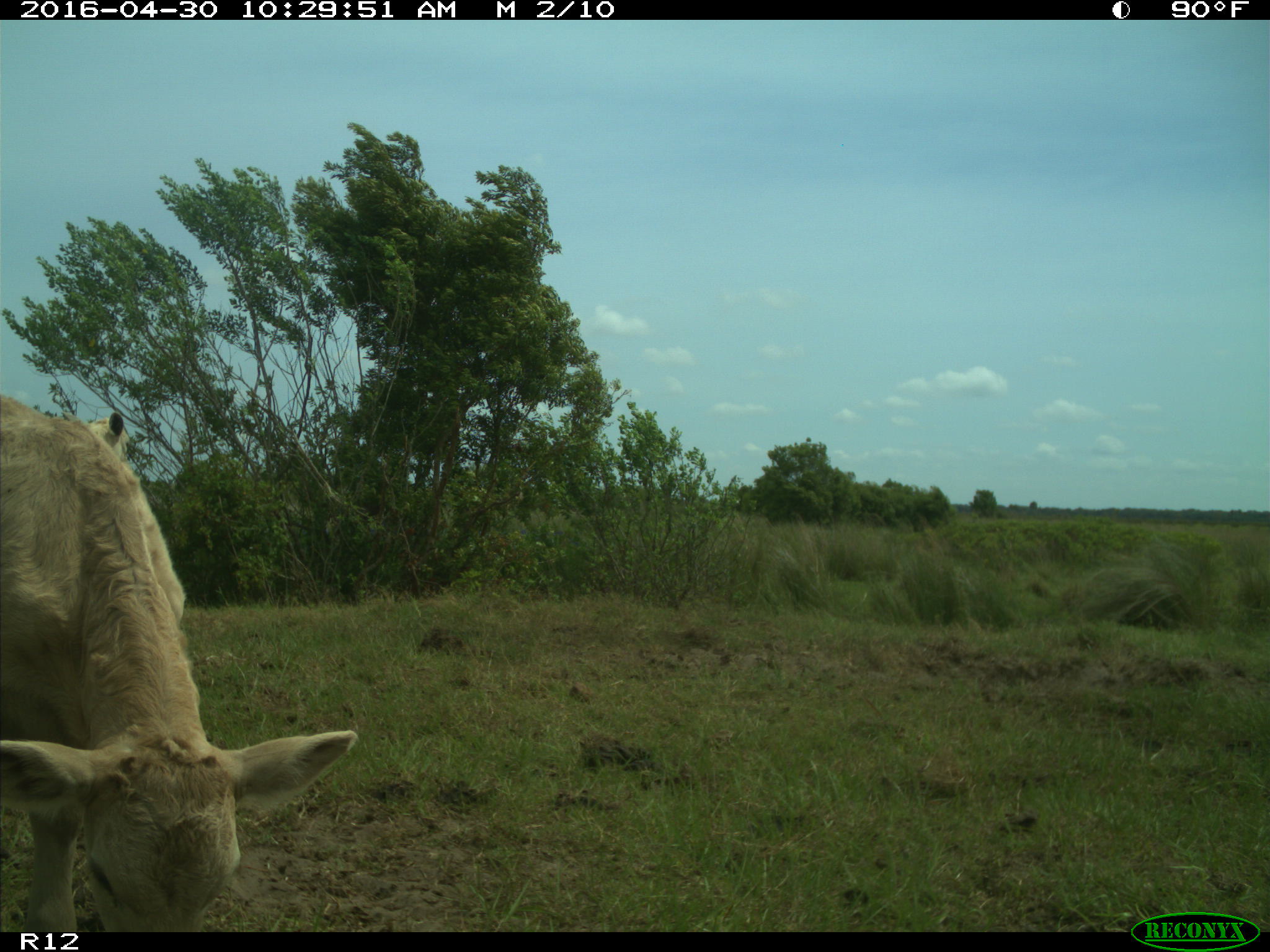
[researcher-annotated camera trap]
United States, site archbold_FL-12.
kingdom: Animalia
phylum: Chordata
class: Mammalia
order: Artiodactyla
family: Bovidae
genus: Bos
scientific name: Bos taurus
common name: domestic cow